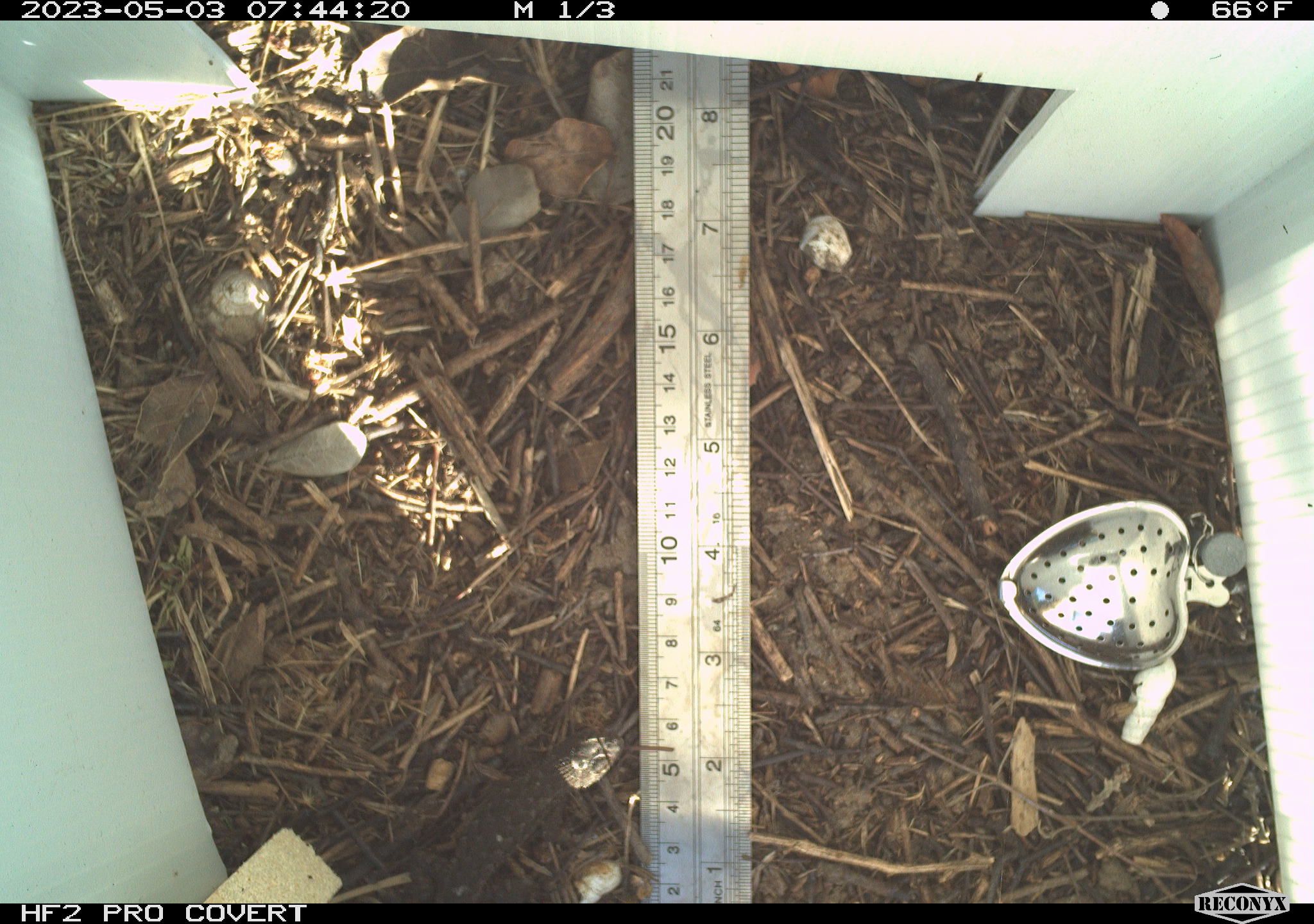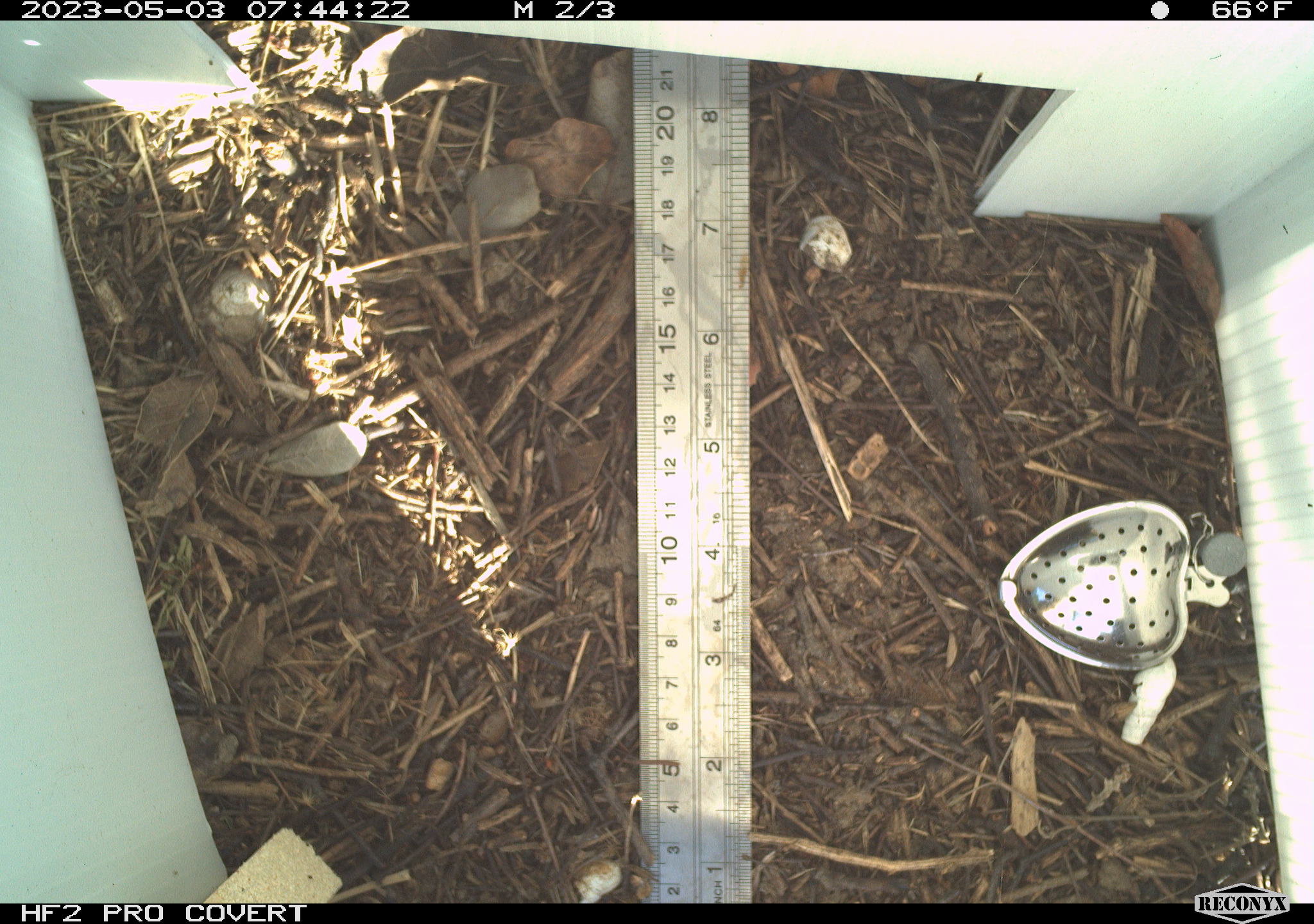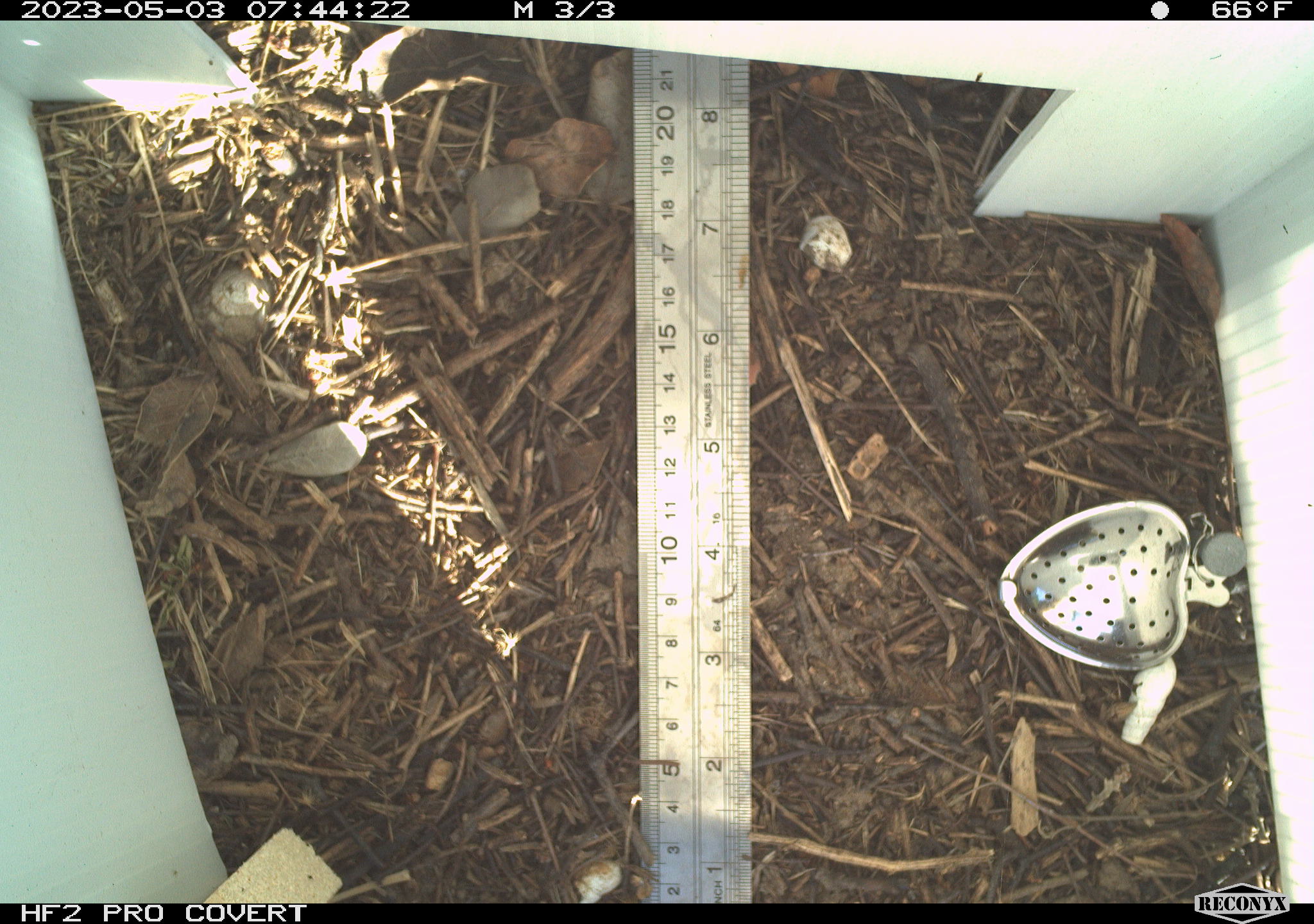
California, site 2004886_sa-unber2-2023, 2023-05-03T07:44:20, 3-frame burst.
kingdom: Animalia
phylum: Chordata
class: Reptilia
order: Squamata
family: Phrynosomatidae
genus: Sceloporus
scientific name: Sceloporus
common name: spiny lizards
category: sceloporus species